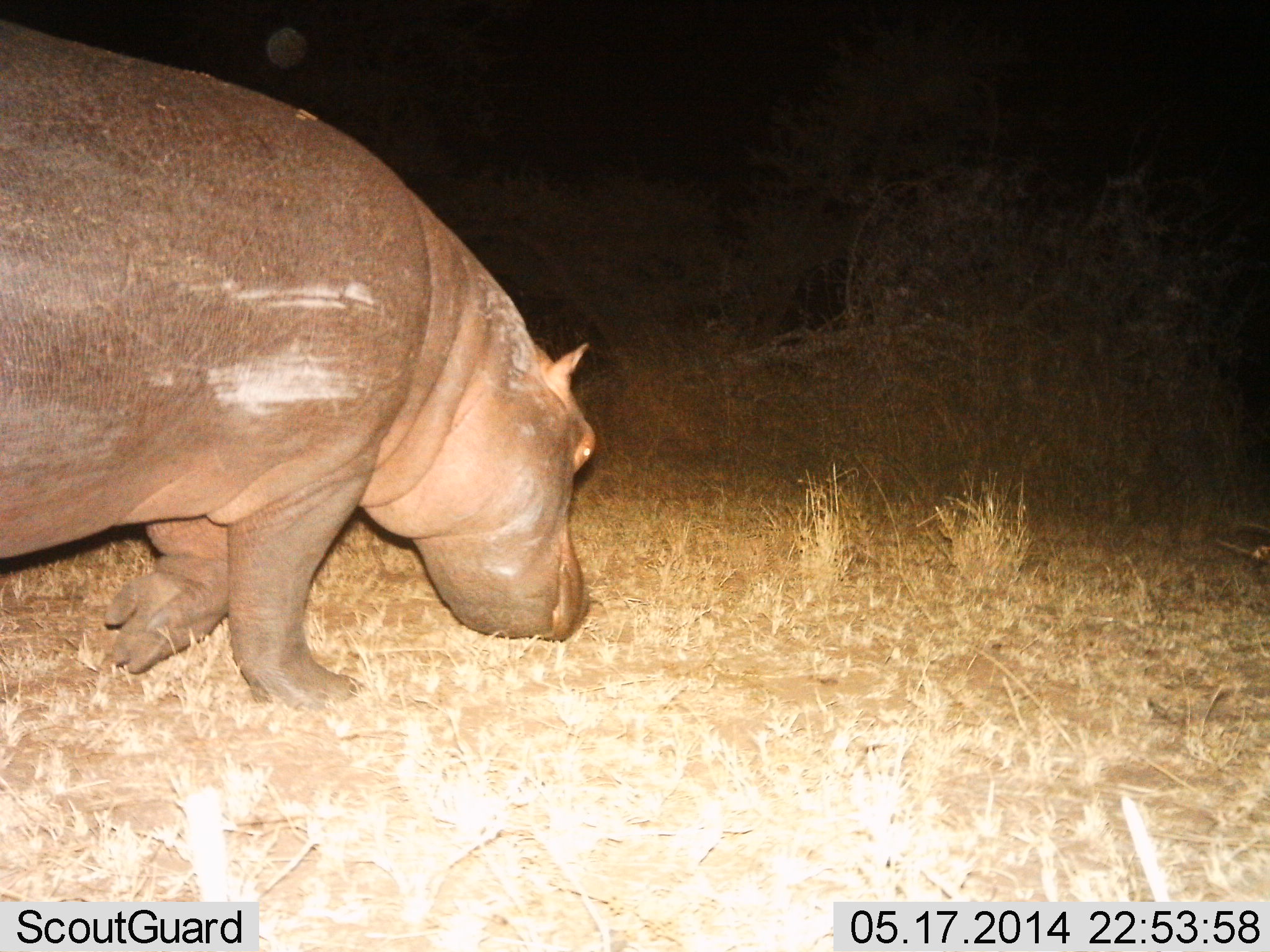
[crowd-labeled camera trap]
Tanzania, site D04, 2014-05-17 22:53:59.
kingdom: Animalia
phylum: Chordata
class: Mammalia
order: Artiodactyla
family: Hippopotamidae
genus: Hippopotamus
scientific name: Hippopotamus amphibius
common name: hippopotamus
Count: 1.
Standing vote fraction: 10%.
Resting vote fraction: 0%.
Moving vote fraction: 60%.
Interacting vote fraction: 0%.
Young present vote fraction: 0%.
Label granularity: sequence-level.